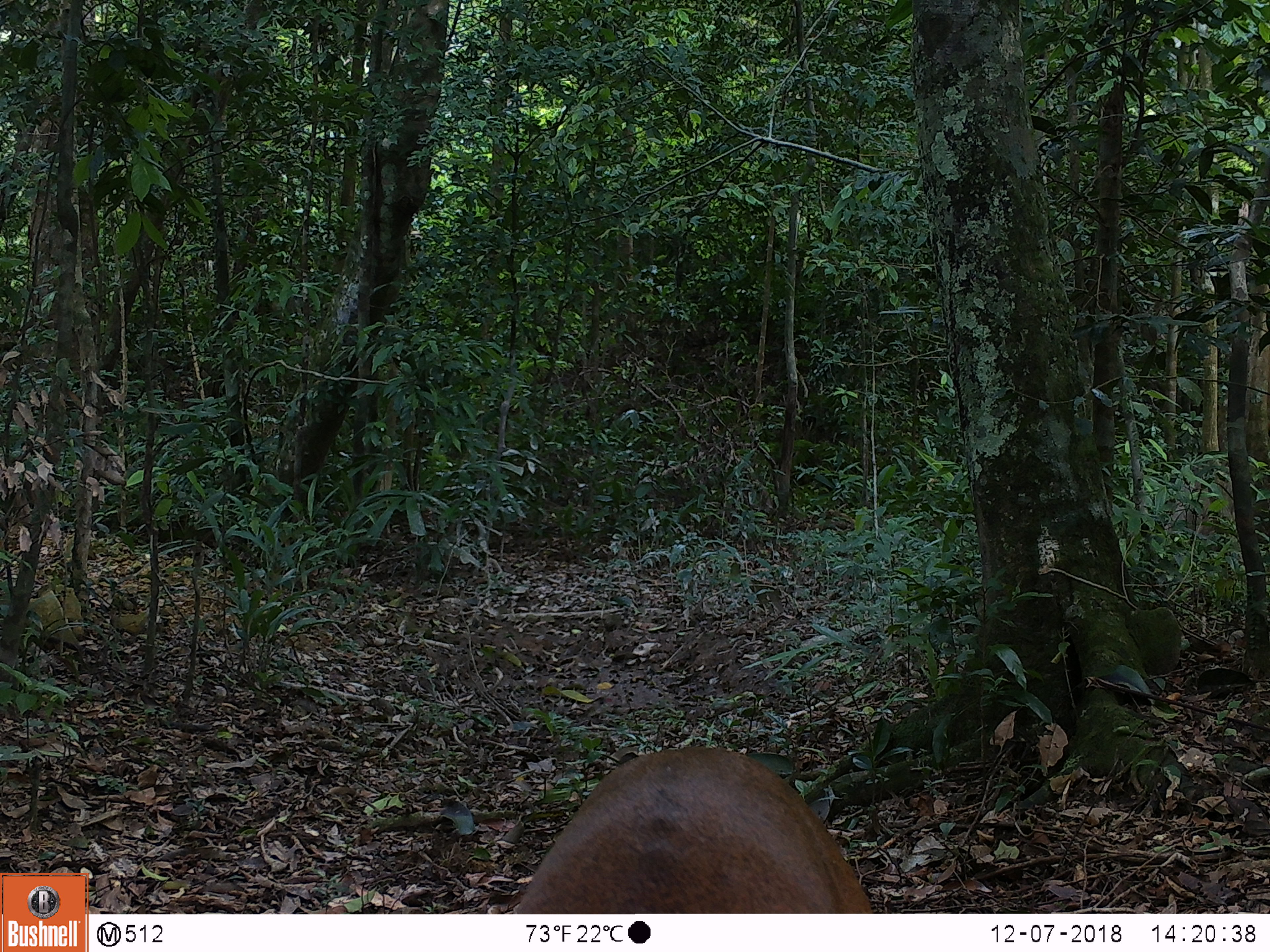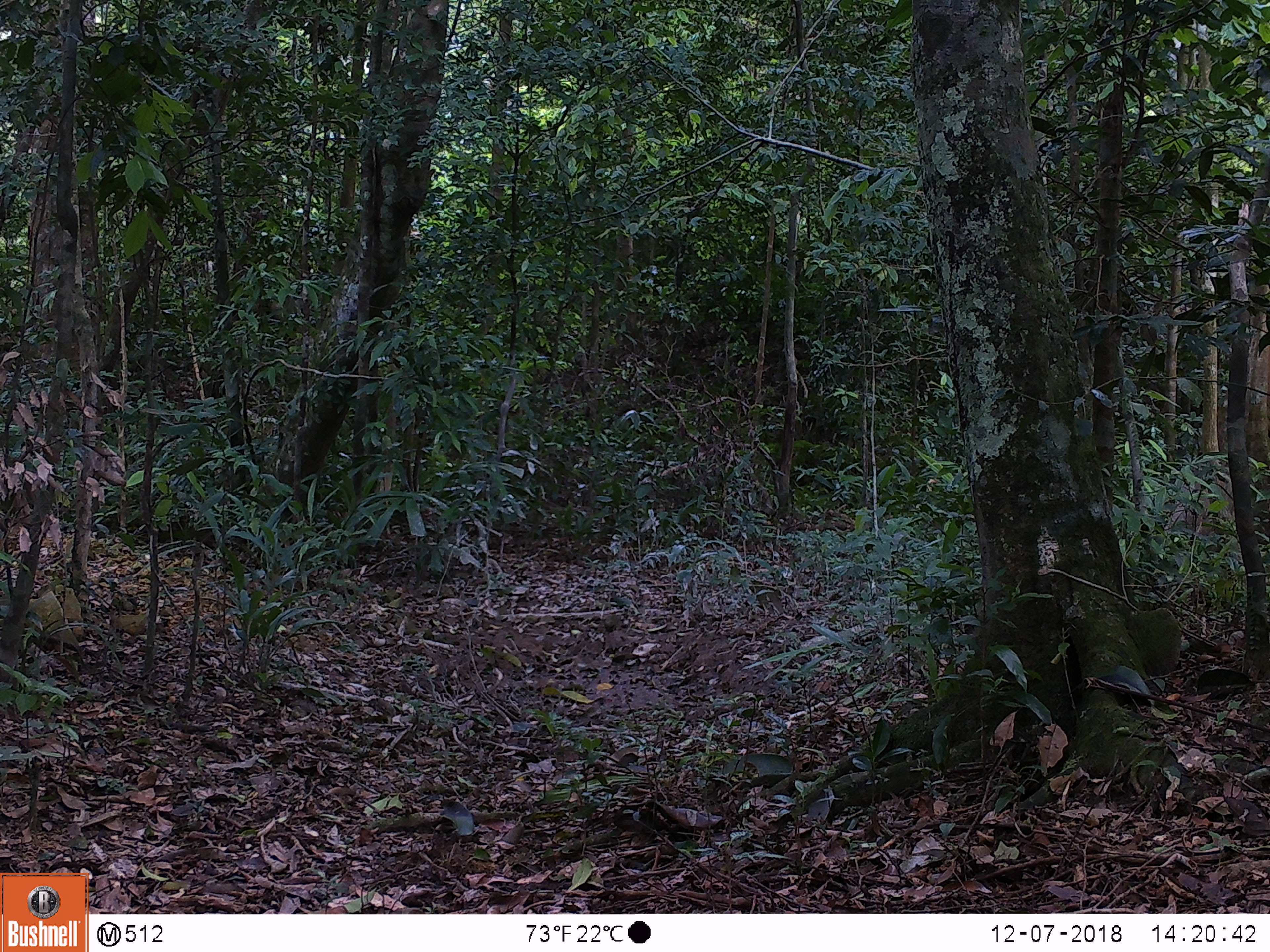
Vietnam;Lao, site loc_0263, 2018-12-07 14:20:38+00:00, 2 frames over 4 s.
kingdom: Animalia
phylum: Chordata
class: Mammalia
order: Artiodactyla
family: Cervidae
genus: Muntiacus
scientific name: Muntiacus vuquangensis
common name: large-antlered muntjac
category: large antlered muntjac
Large antlered muntjac (large-antlered muntjac) (Muntiacus vuquangensis). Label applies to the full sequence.